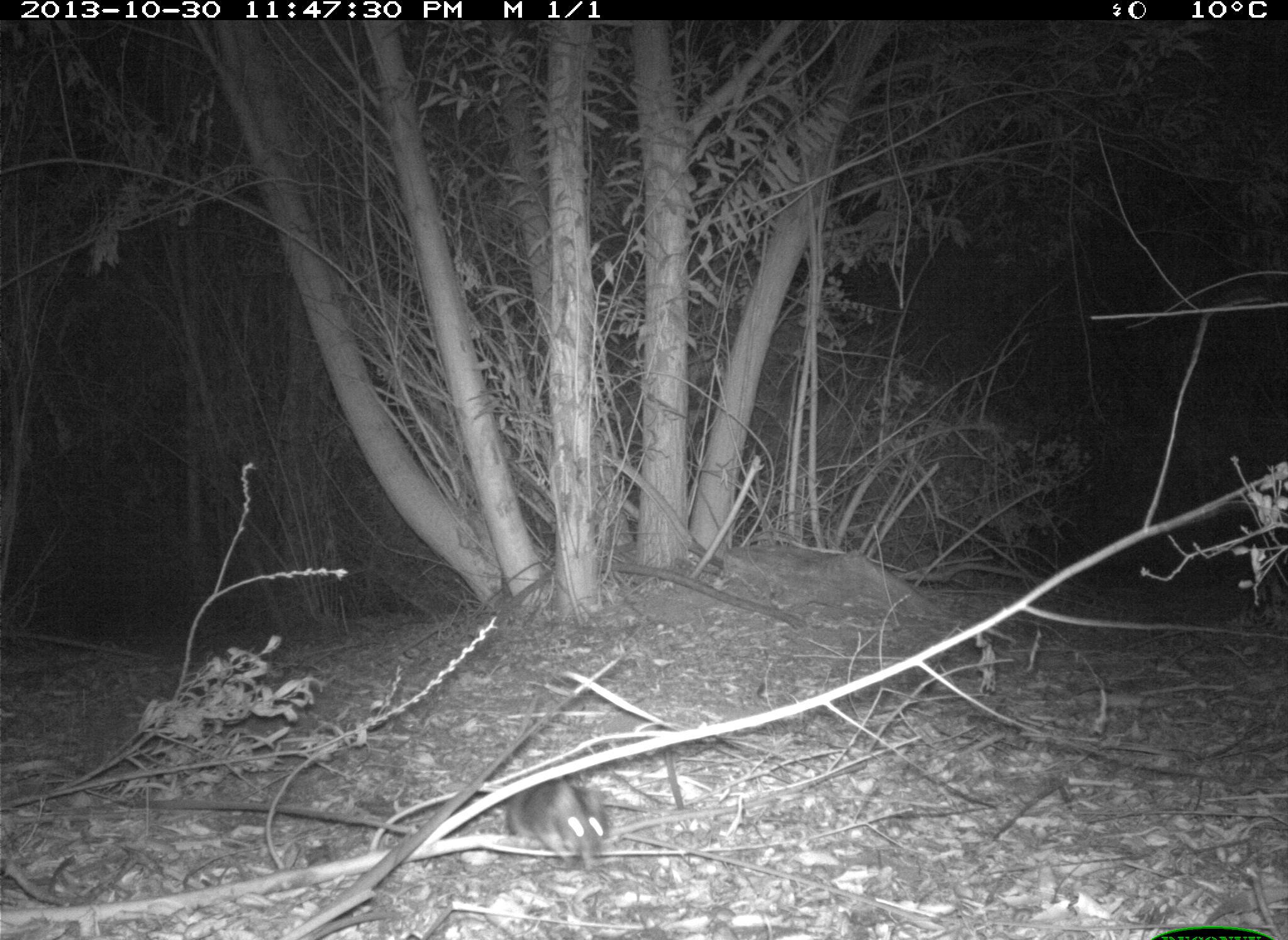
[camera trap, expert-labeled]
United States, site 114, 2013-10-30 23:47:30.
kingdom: Animalia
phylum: Chordata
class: Mammalia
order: Rodentia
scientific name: Rodentia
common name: rodent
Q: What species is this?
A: Rodent (Rodentia).